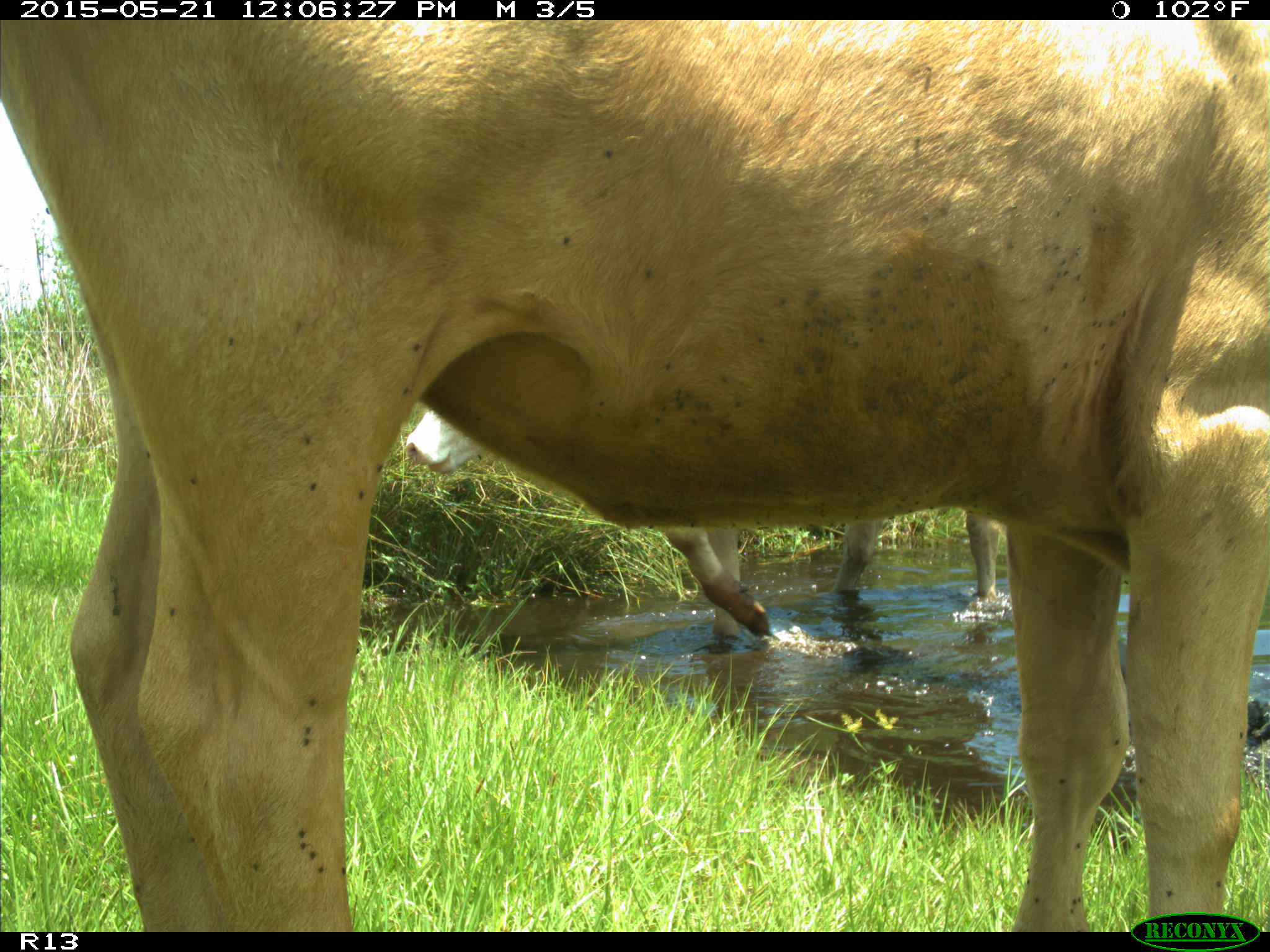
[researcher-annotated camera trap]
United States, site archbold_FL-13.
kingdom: Animalia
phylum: Chordata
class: Mammalia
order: Artiodactyla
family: Bovidae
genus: Bos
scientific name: Bos taurus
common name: domestic cow